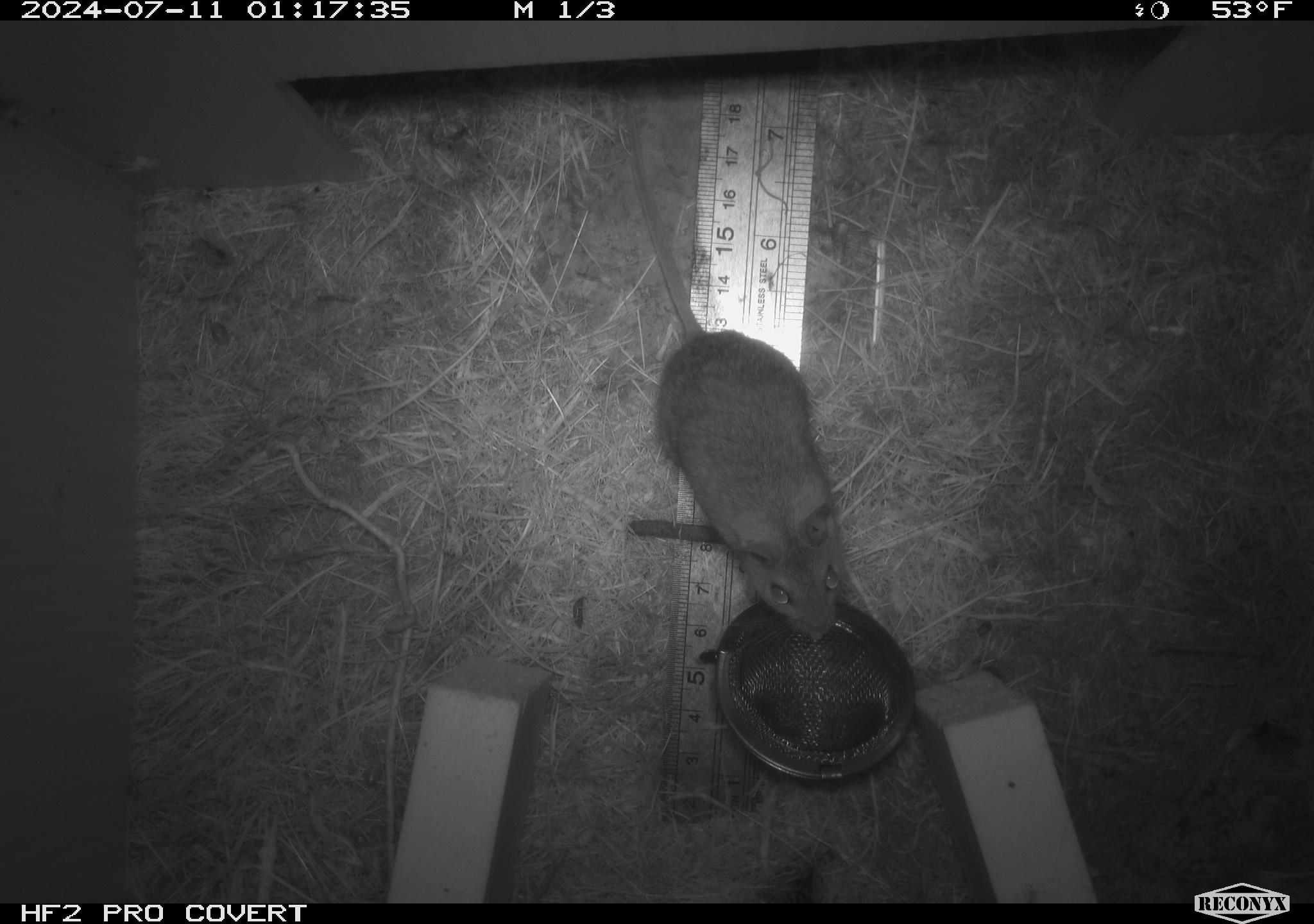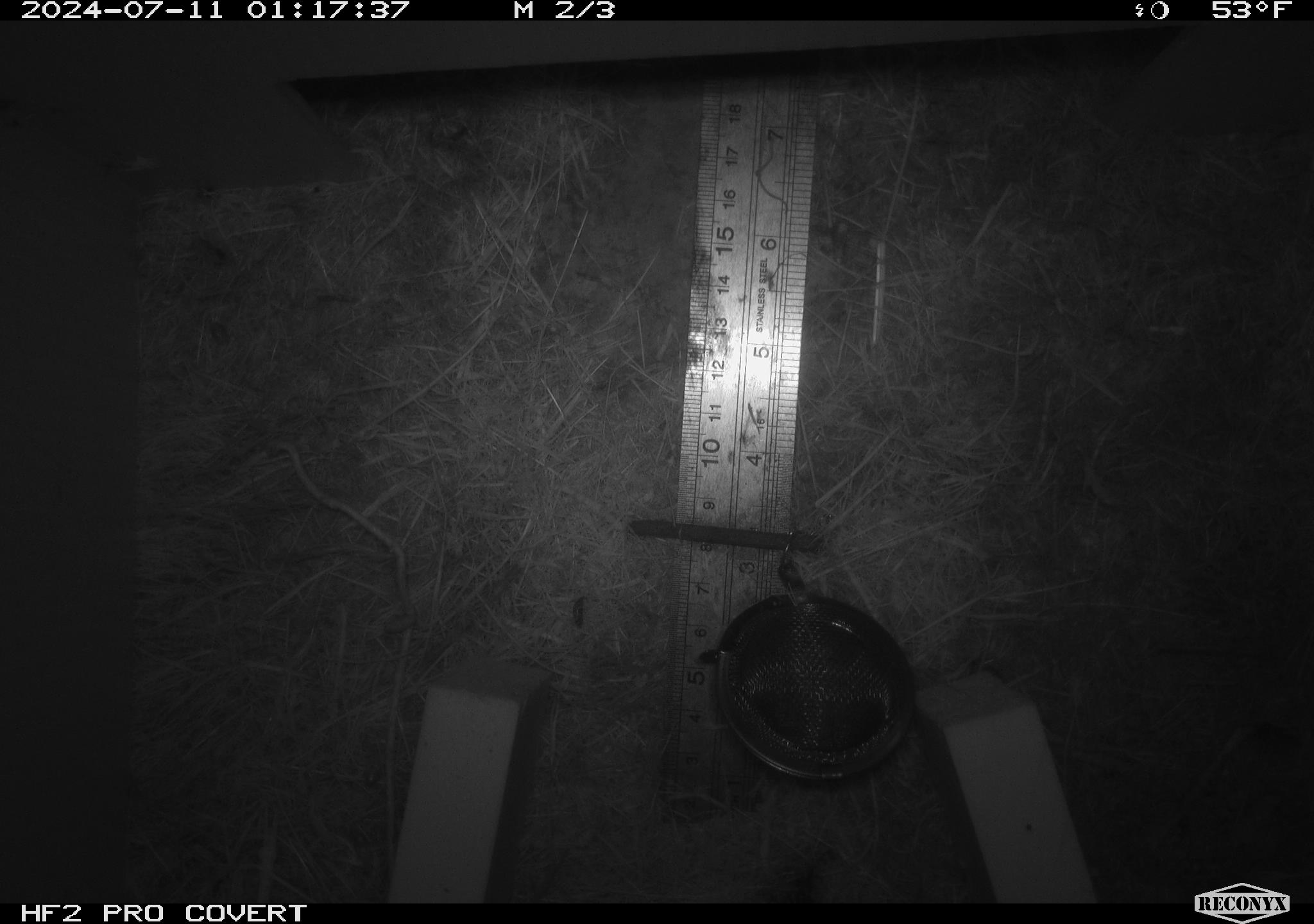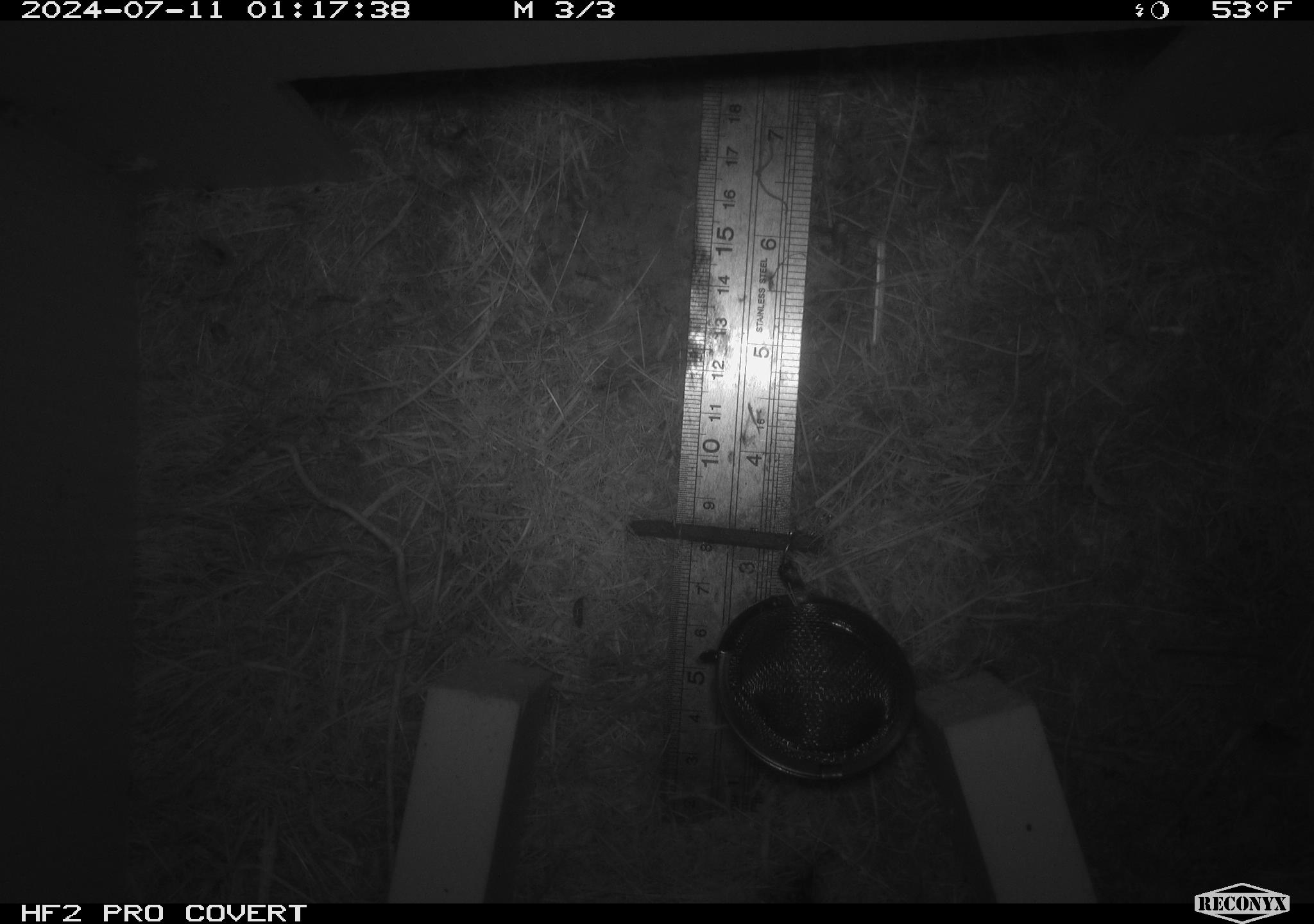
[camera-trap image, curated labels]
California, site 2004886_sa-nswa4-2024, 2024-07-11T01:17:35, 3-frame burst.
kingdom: Animalia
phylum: Chordata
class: Mammalia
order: Rodentia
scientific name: Rodentia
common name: mouse species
Mouse species (Rodentia).